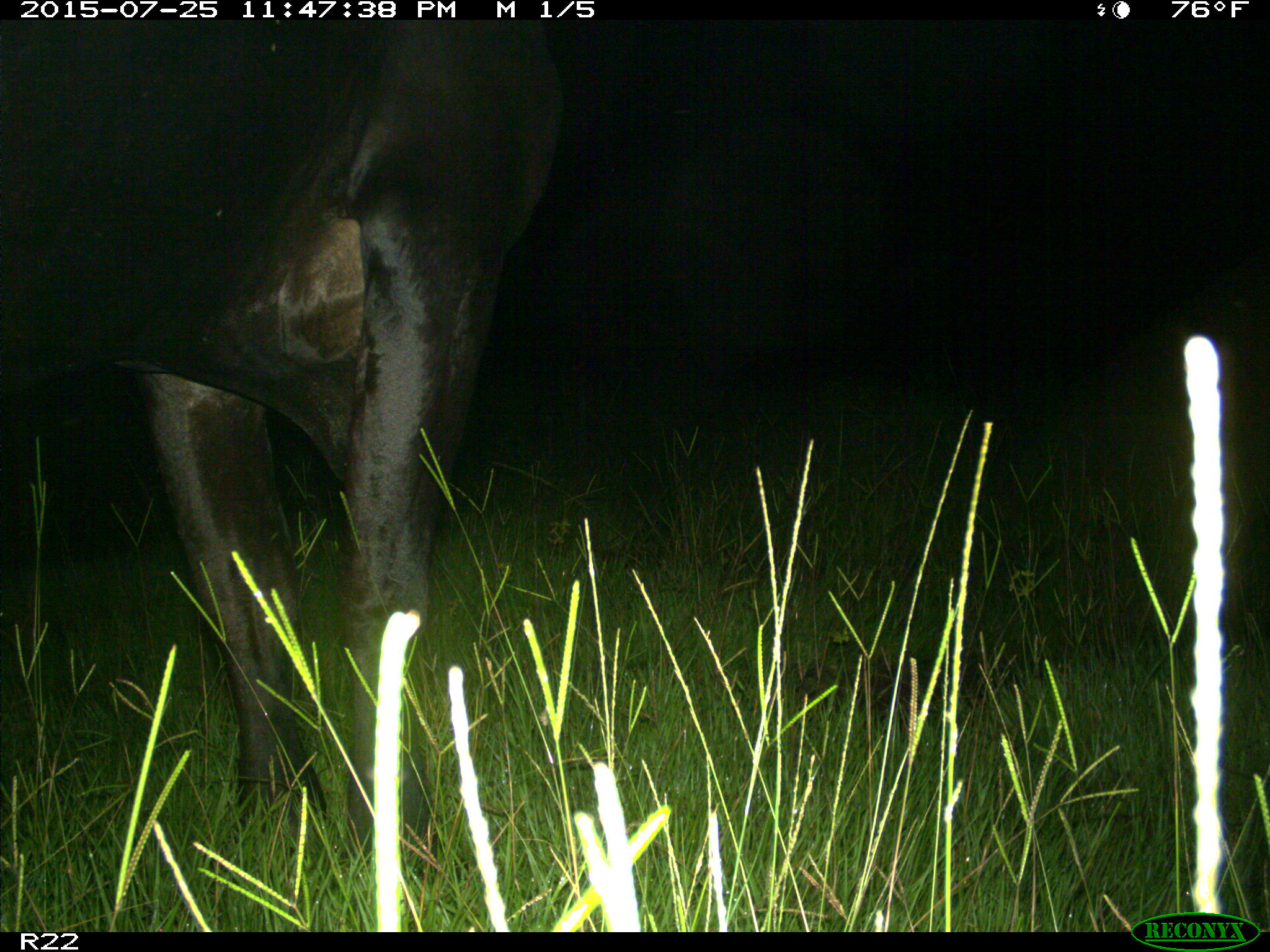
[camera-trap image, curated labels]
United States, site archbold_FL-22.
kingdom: Animalia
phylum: Chordata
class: Mammalia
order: Artiodactyla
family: Bovidae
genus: Bos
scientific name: Bos taurus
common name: domestic cow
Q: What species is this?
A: Bos taurus (domestic cow).